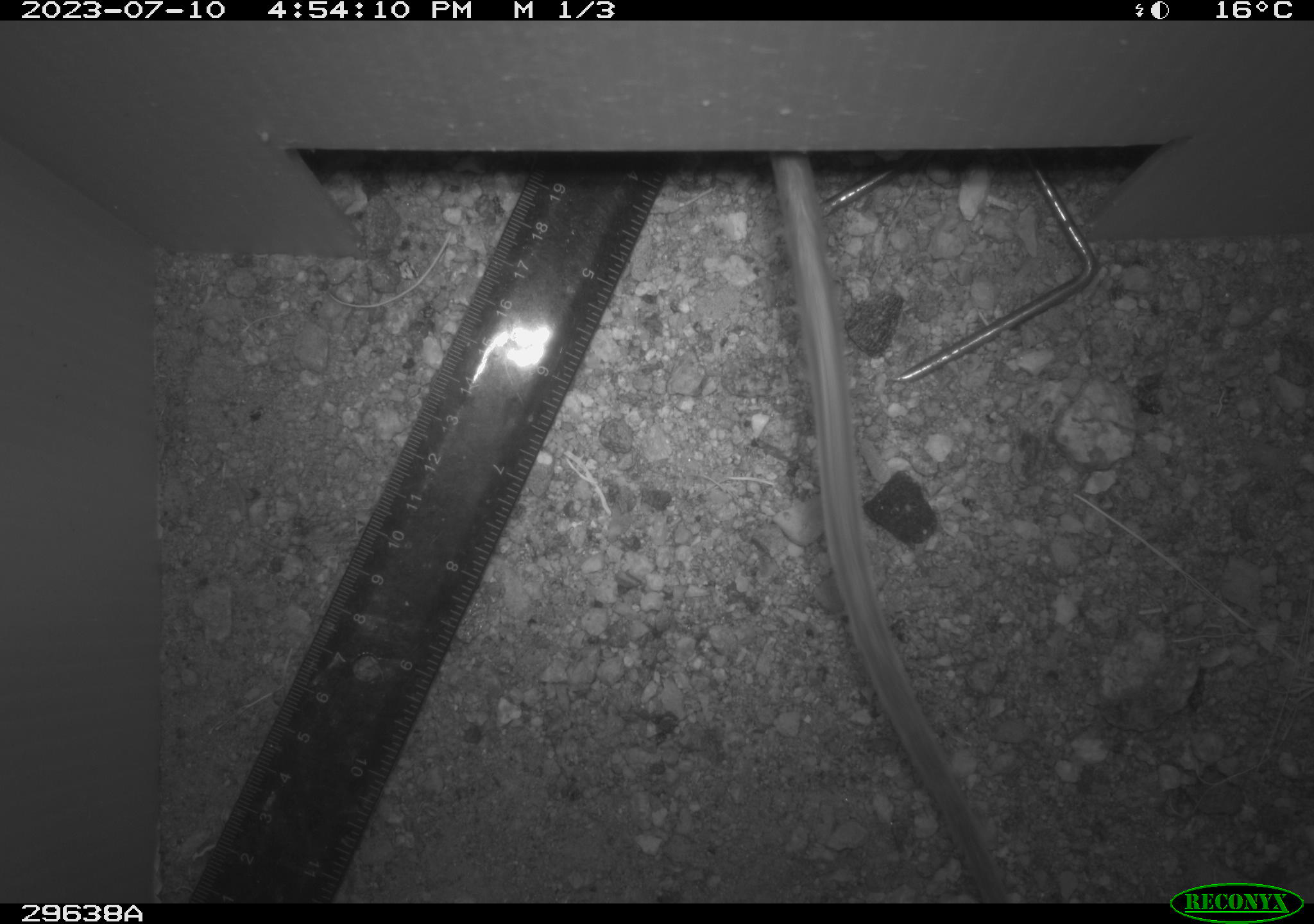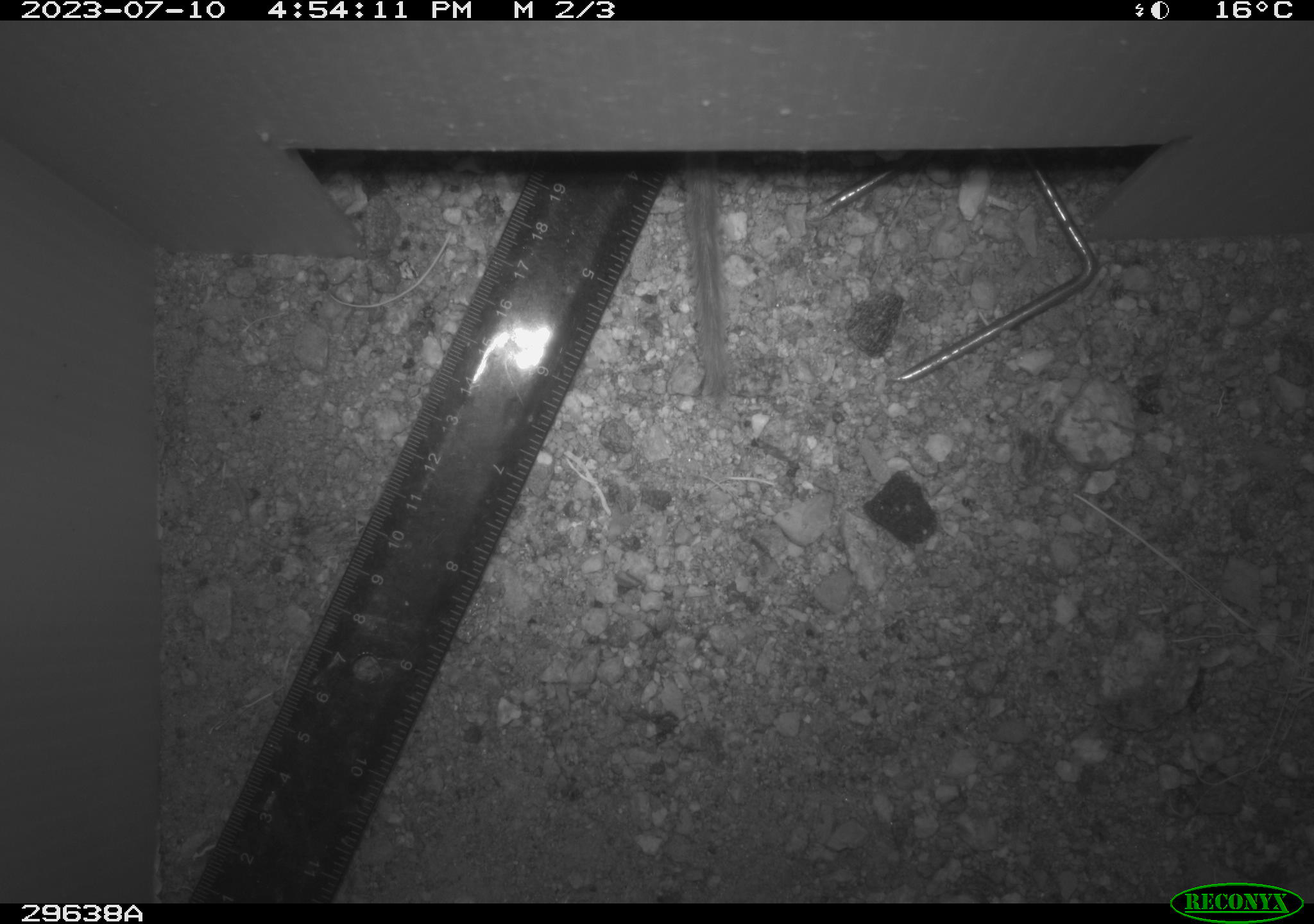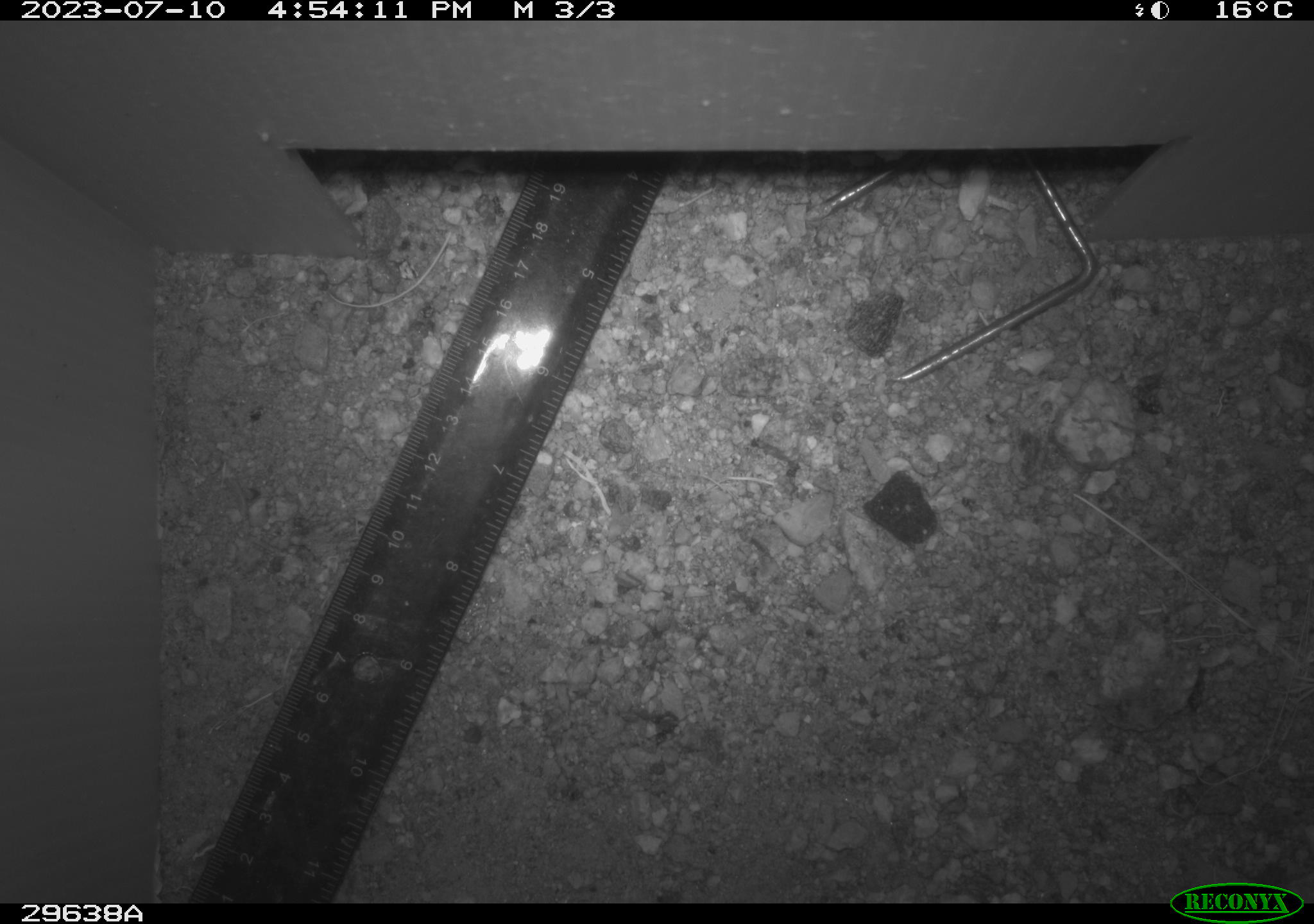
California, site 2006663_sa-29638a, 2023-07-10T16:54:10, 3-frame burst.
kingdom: Animalia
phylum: Chordata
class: Mammalia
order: Rodentia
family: Cricetidae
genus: Neotoma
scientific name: Neotoma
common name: pack rat or woodrat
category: neotoma species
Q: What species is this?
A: Neotoma species (pack rat or woodrat) (Neotoma).